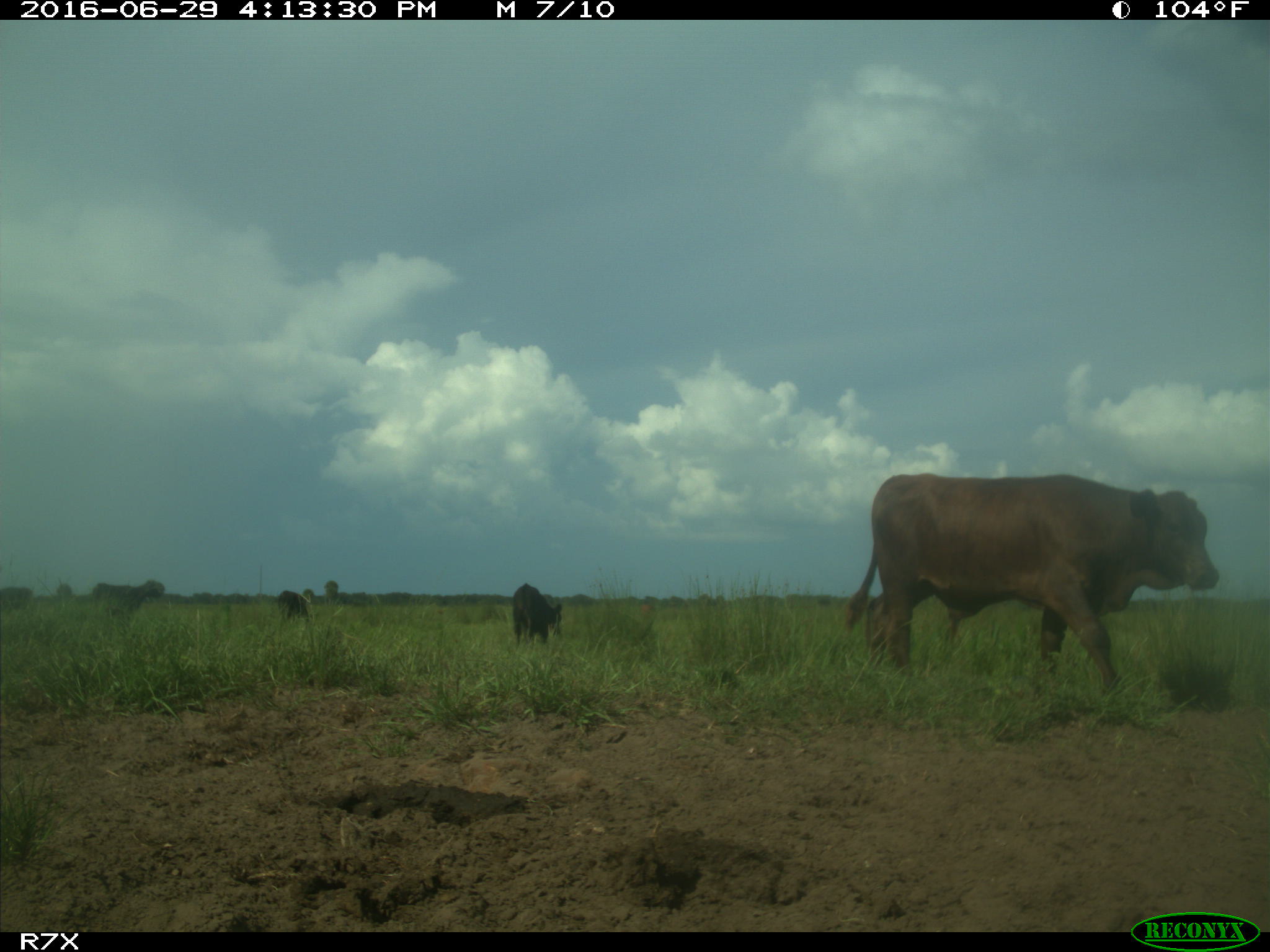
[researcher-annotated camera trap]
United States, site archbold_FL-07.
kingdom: Animalia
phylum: Chordata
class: Mammalia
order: Artiodactyla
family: Bovidae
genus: Bos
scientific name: Bos taurus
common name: domestic cow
Bos taurus (domestic cow).